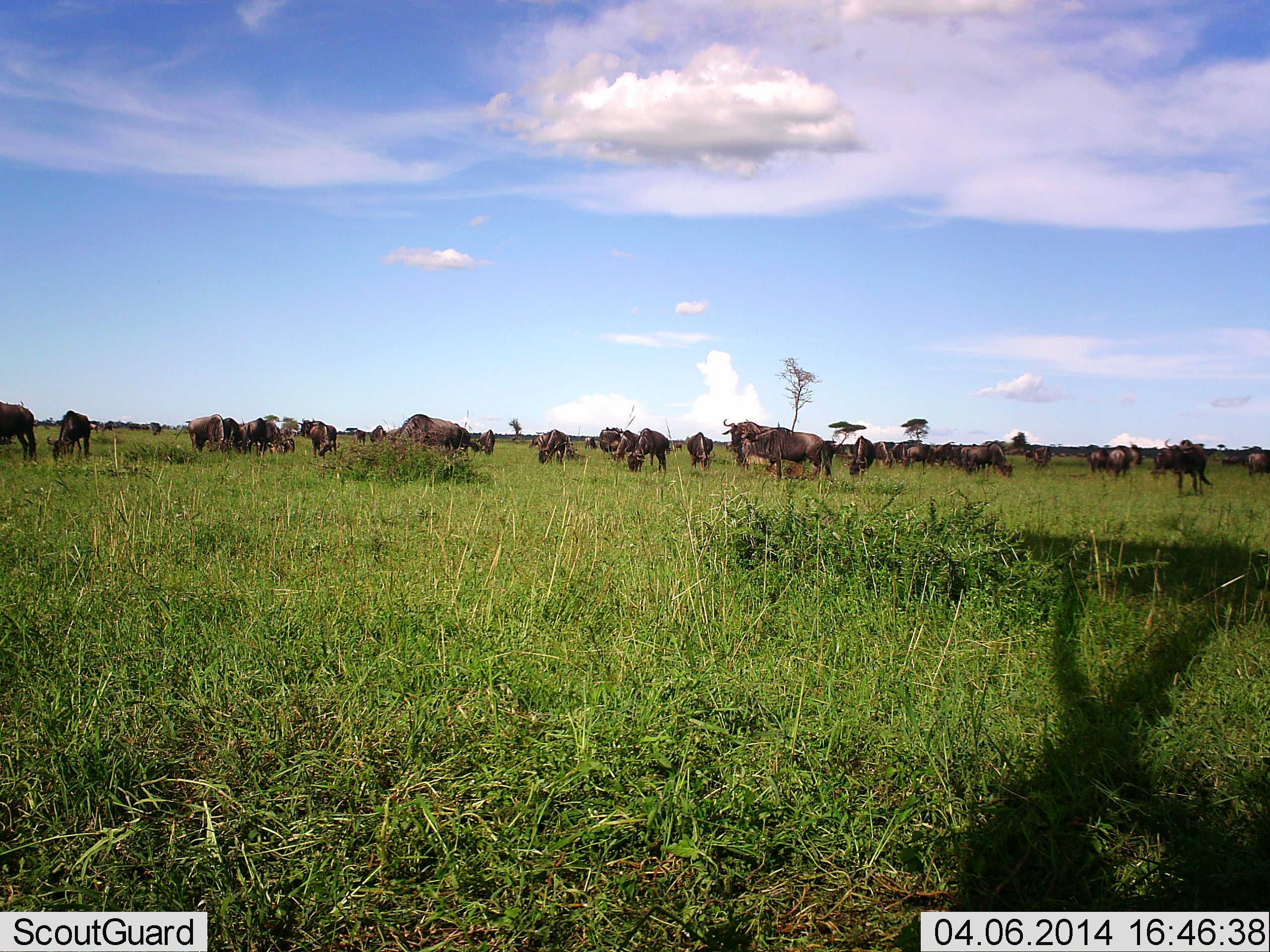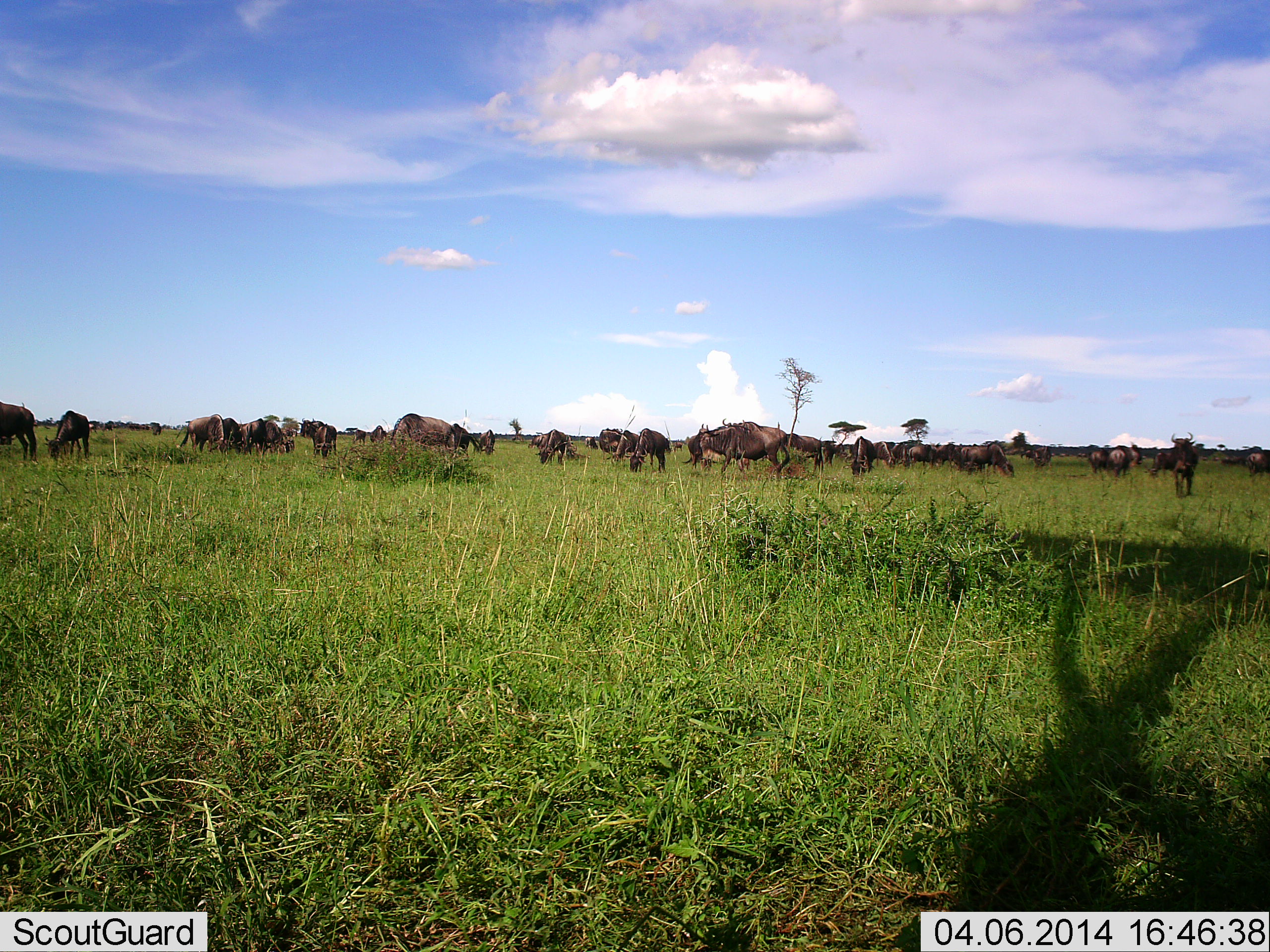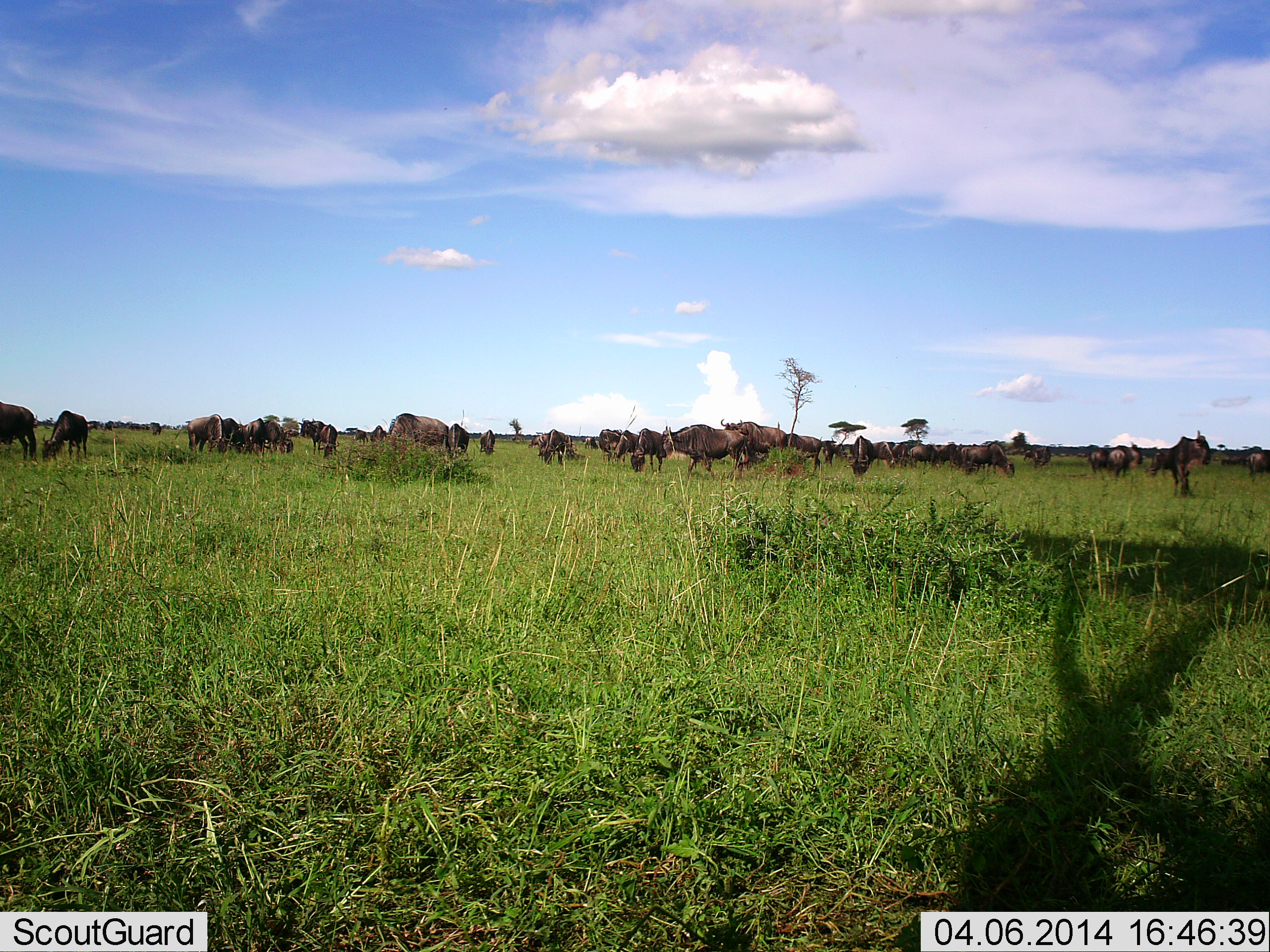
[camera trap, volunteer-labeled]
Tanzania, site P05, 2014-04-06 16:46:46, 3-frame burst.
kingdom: Animalia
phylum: Chordata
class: Mammalia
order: Artiodactyla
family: Bovidae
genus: Connochaetes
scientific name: Connochaetes taurinus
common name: blue wildebeest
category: wildebeest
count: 11-50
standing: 50%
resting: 20%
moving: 70%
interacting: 10%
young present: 0%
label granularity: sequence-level